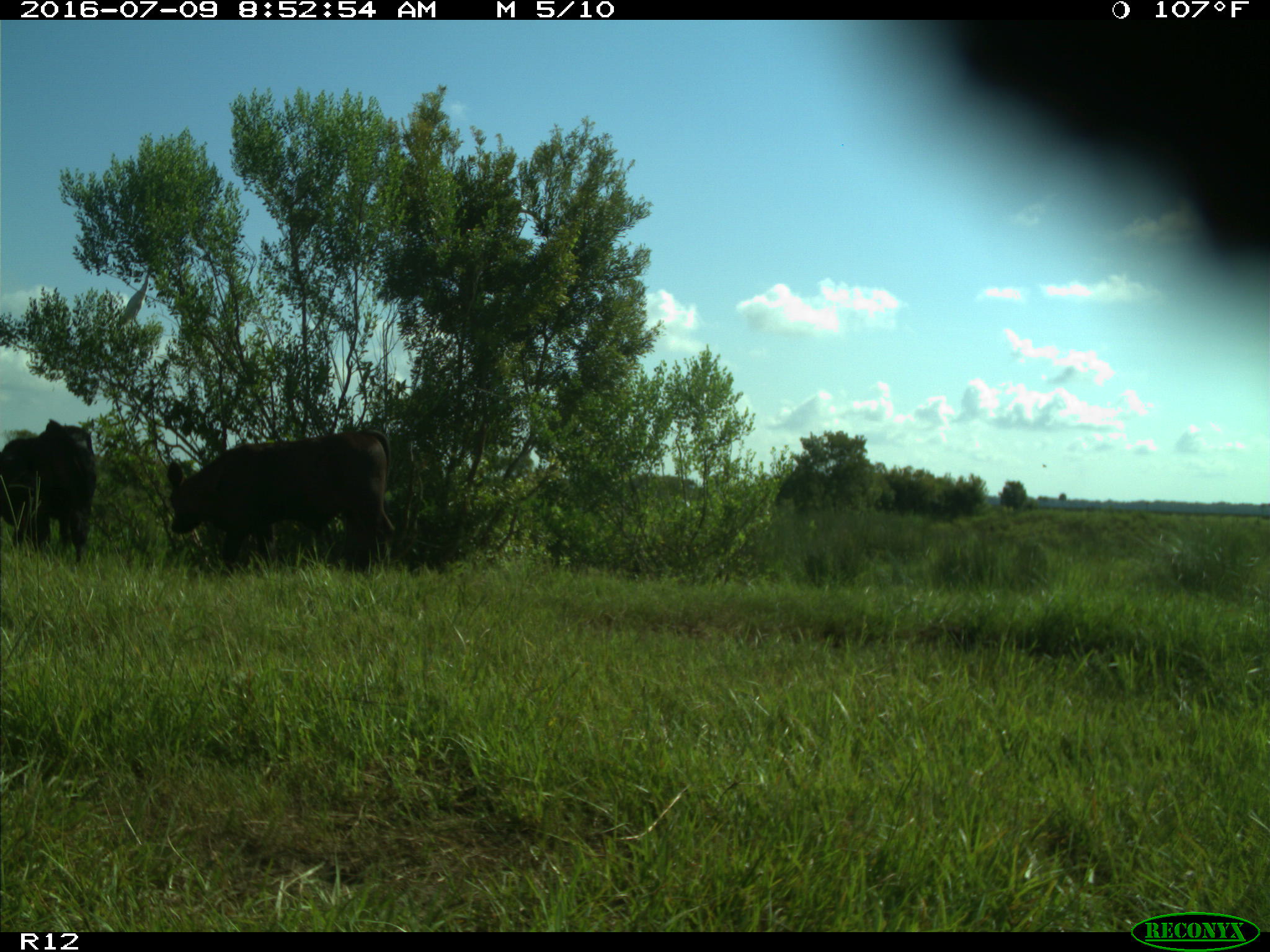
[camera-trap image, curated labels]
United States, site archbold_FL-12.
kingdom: Animalia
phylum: Chordata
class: Mammalia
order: Artiodactyla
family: Bovidae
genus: Bos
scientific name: Bos taurus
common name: domestic cow